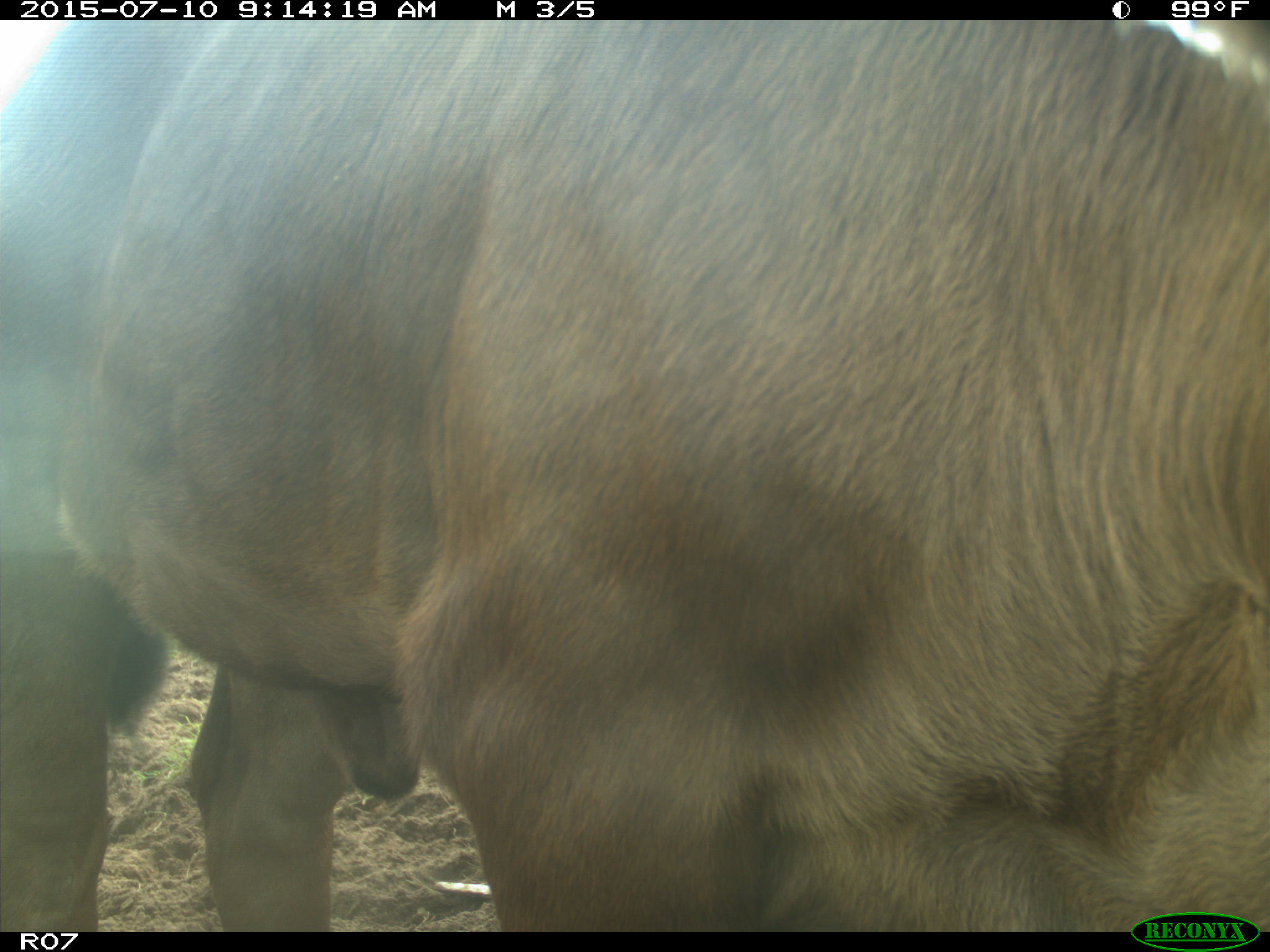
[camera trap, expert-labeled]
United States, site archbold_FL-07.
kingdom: Animalia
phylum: Chordata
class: Mammalia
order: Artiodactyla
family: Bovidae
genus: Bos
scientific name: Bos taurus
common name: domestic cow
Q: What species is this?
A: Bos taurus (domestic cow).